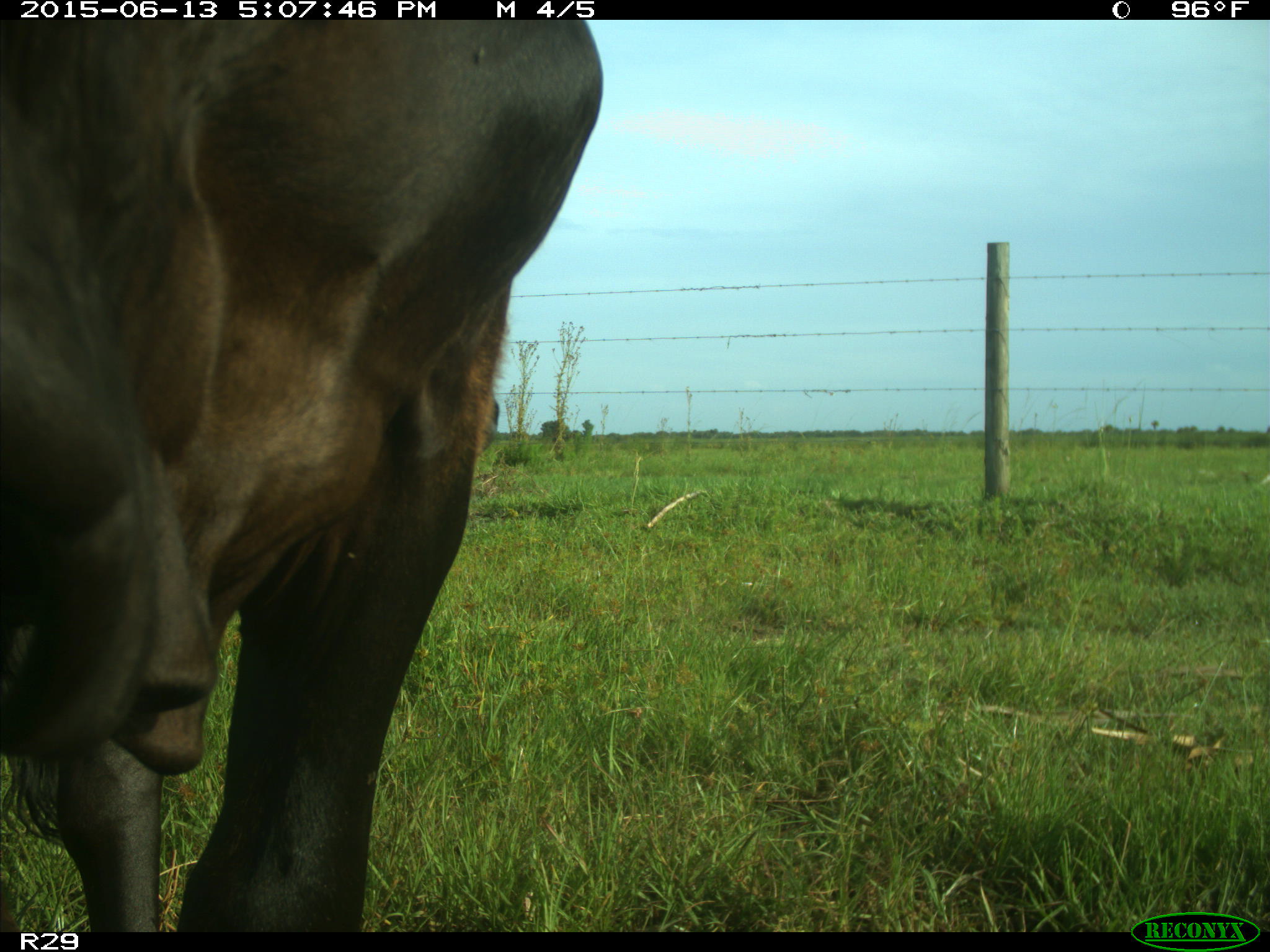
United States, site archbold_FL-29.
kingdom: Animalia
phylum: Chordata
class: Mammalia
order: Artiodactyla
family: Bovidae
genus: Bos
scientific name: Bos taurus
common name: domestic cow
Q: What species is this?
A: Bos taurus (domestic cow).